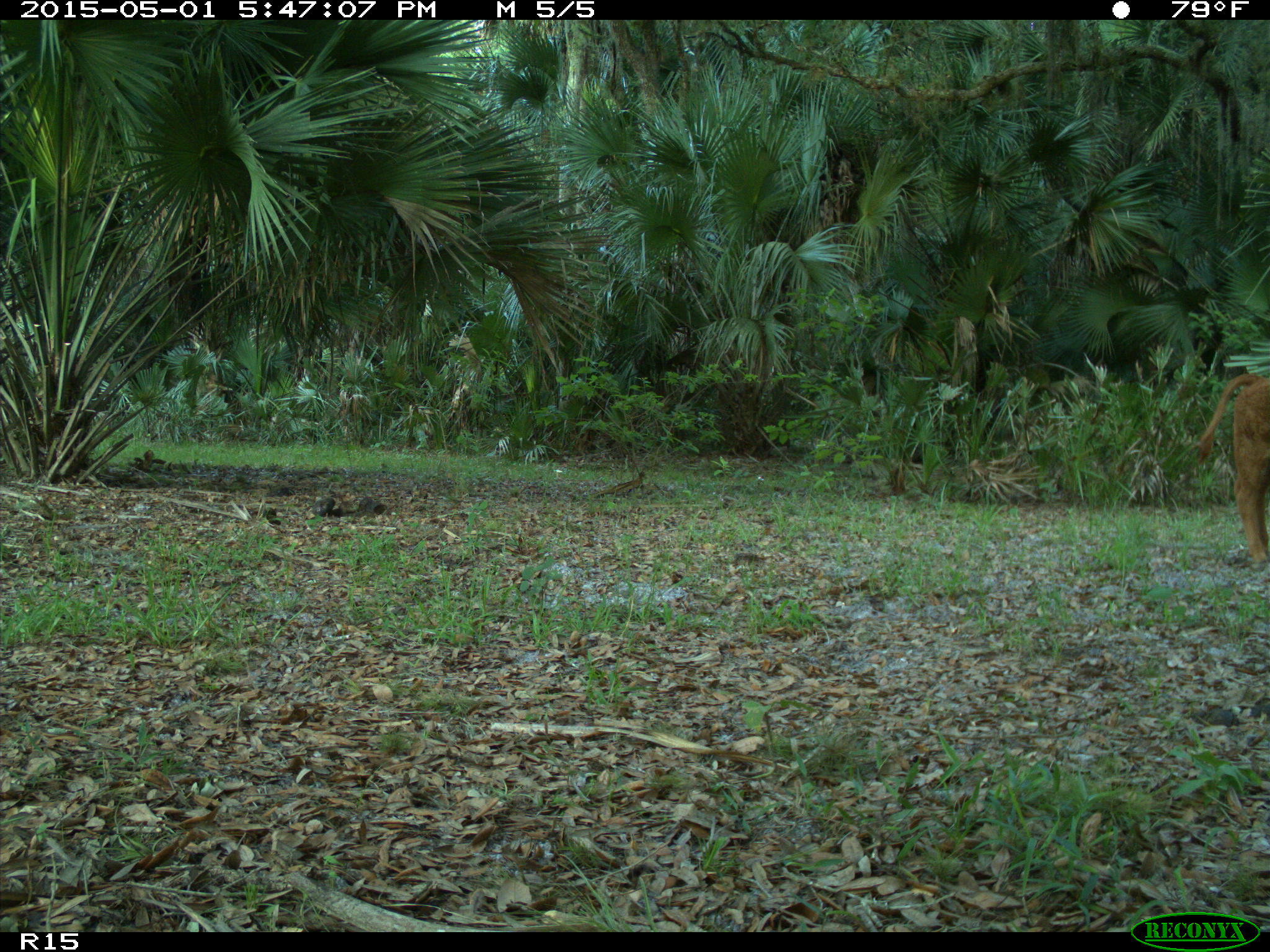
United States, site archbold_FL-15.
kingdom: Animalia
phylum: Chordata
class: Mammalia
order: Artiodactyla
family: Bovidae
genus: Bos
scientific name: Bos taurus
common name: domestic cow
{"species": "Bos taurus (domestic cow)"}